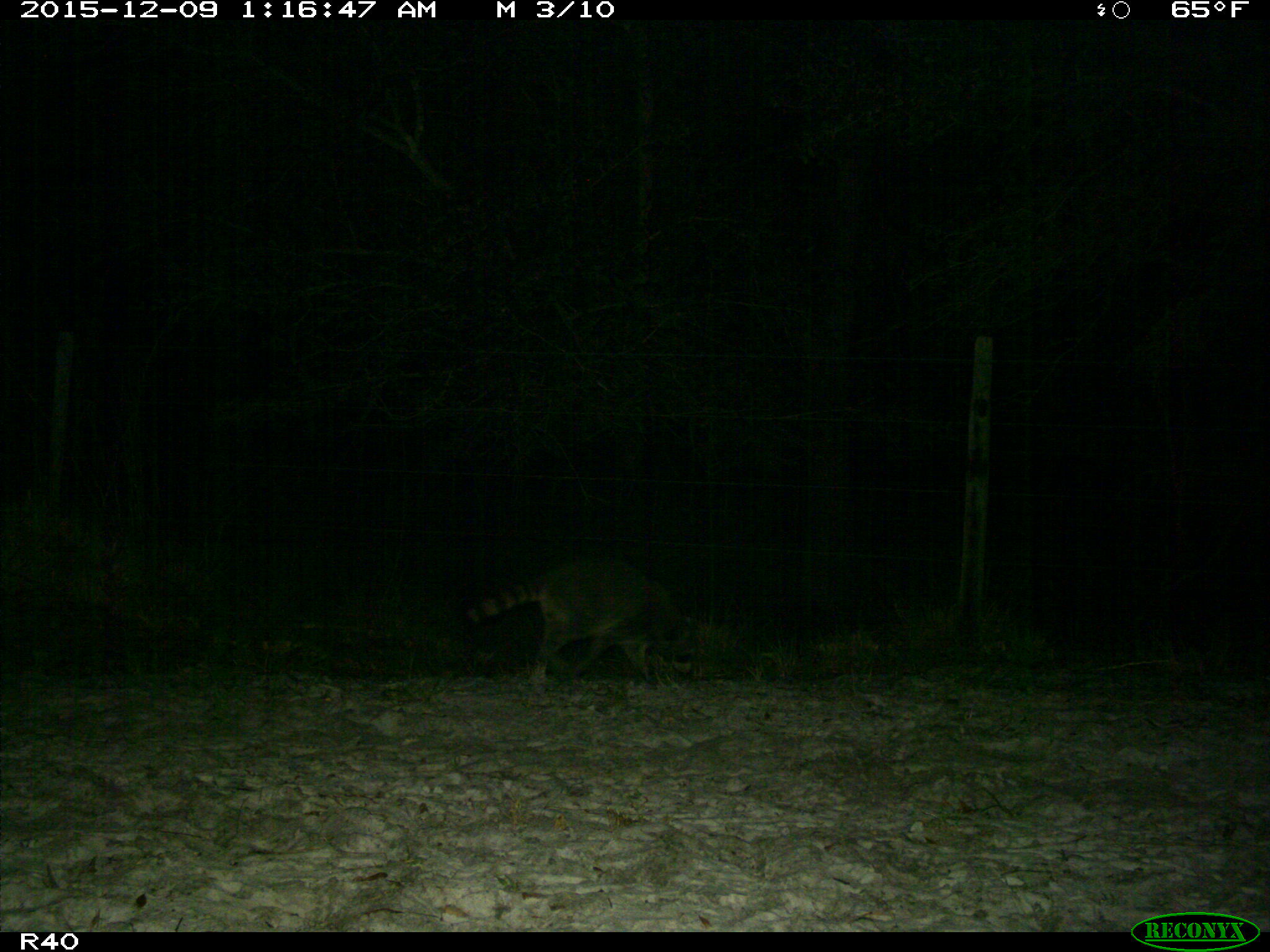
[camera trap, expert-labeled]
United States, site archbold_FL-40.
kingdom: Animalia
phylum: Chordata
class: Mammalia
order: Carnivora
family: Procyonidae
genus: Procyon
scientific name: Procyon lotor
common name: common raccoon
Procyon lotor (common raccoon).